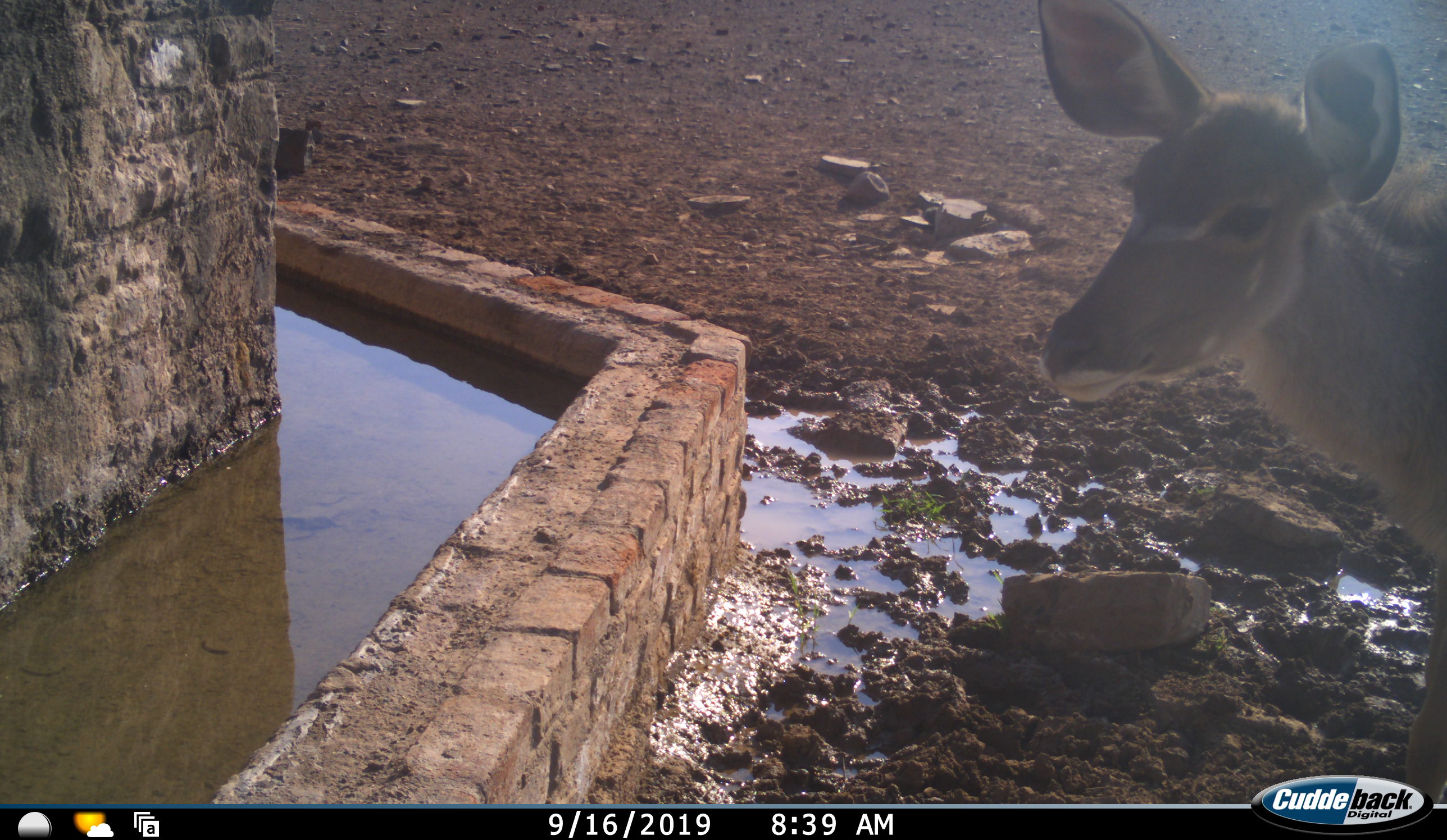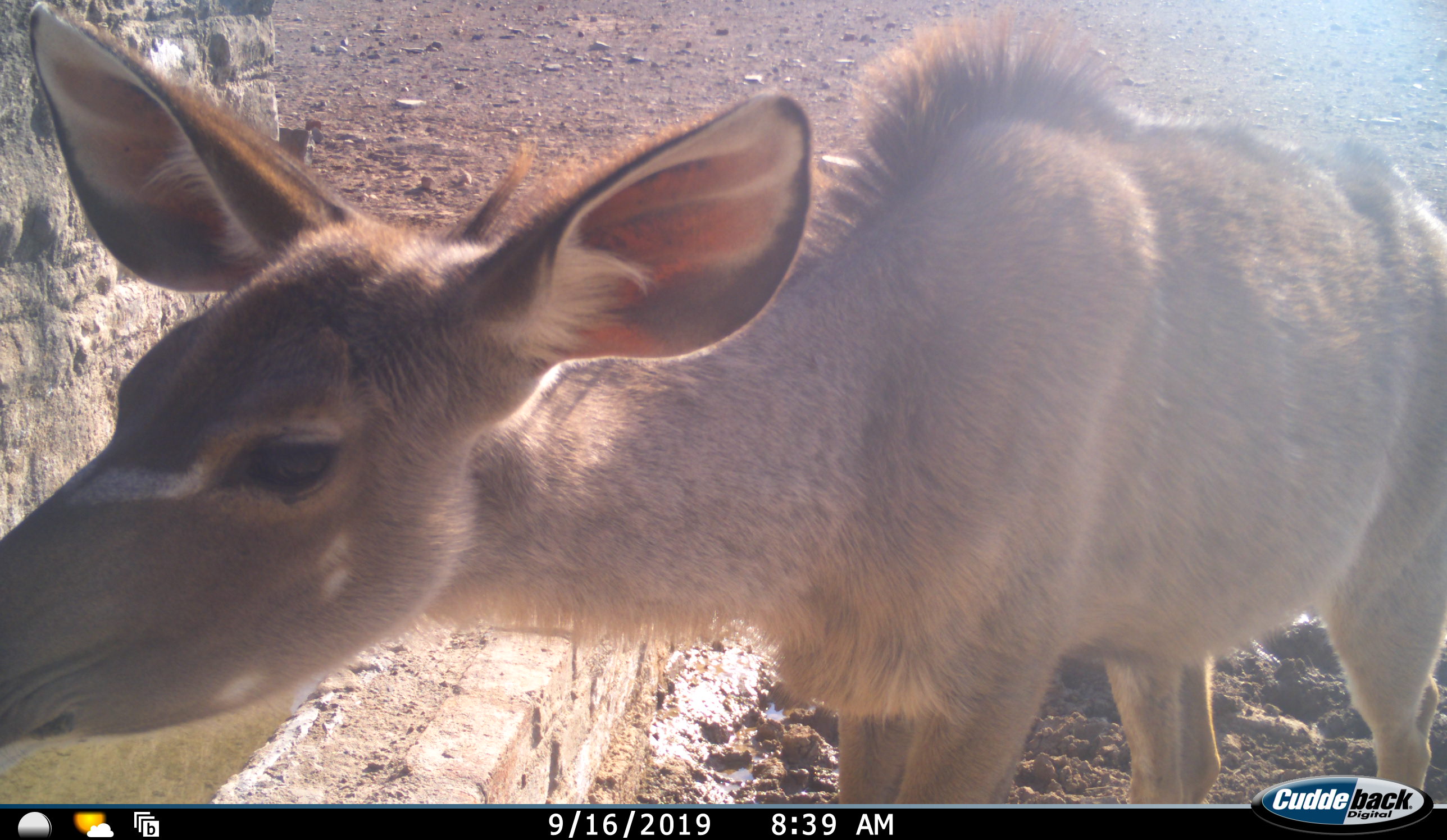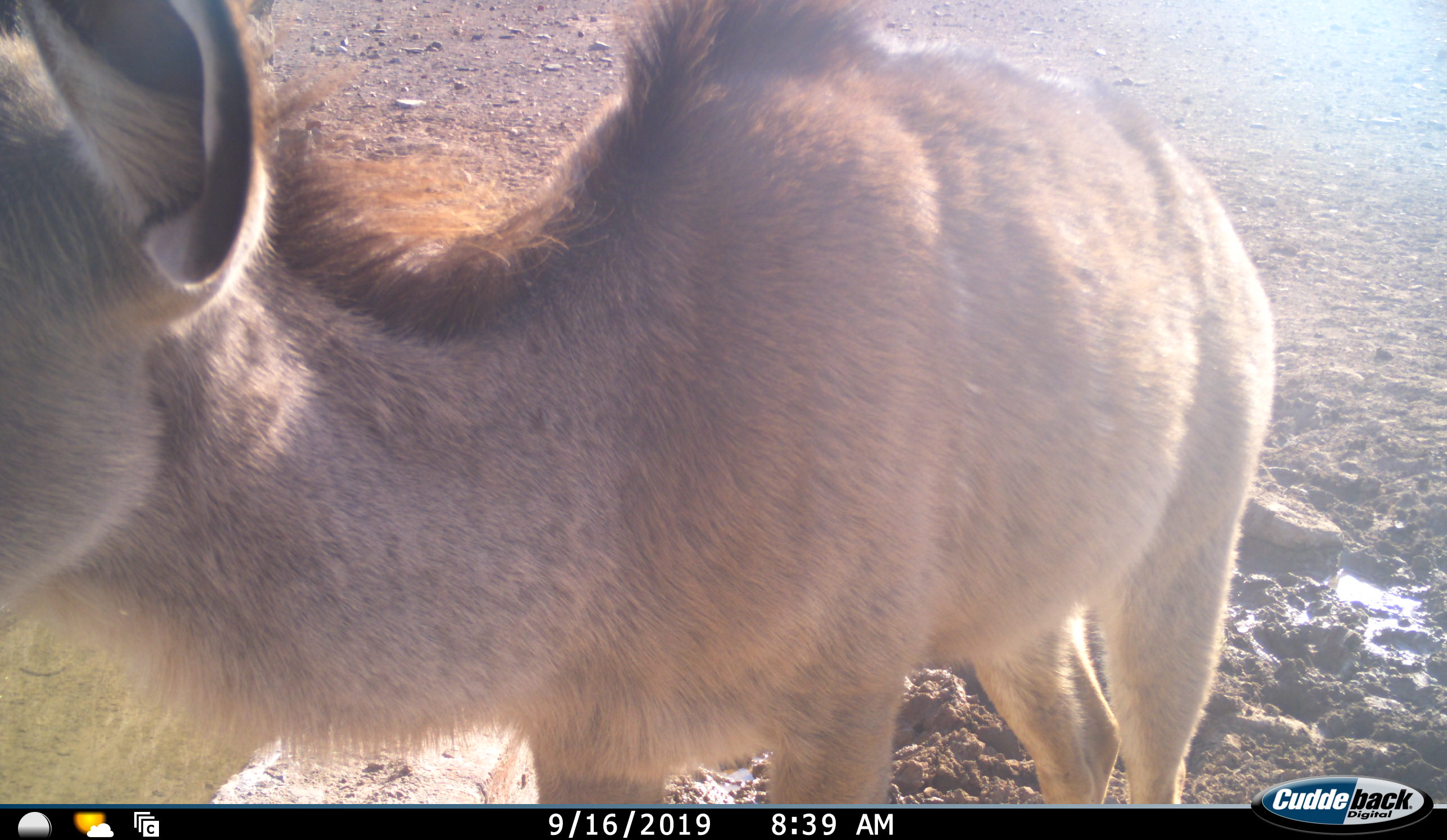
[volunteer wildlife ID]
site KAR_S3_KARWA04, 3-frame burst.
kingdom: Animalia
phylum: Chordata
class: Mammalia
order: Artiodactyla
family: Bovidae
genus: Tragelaphus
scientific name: Tragelaphus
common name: kudu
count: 1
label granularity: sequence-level